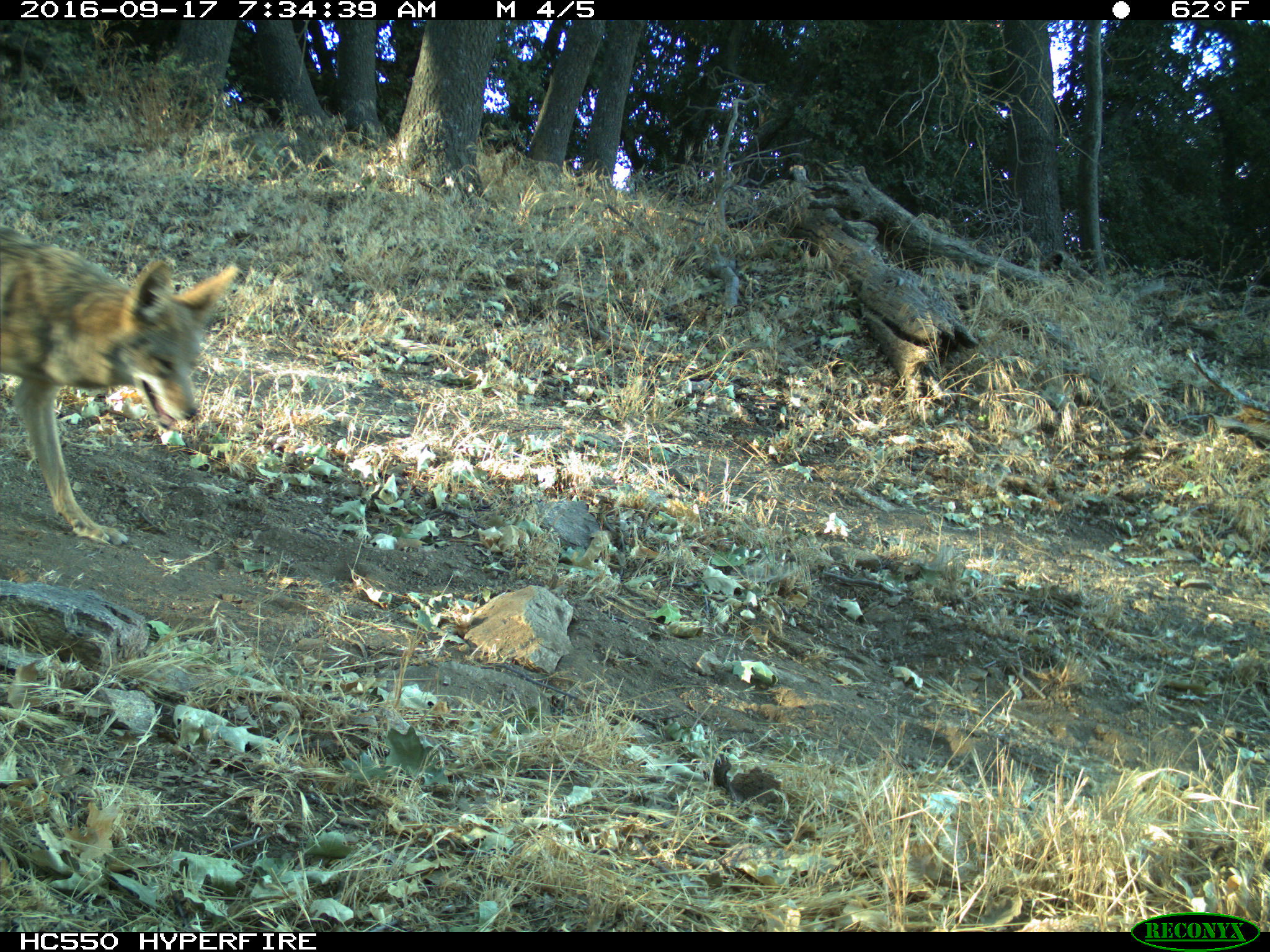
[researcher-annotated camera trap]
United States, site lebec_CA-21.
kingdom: Animalia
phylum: Chordata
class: Mammalia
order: Carnivora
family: Canidae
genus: Canis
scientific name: Canis latrans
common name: coyote